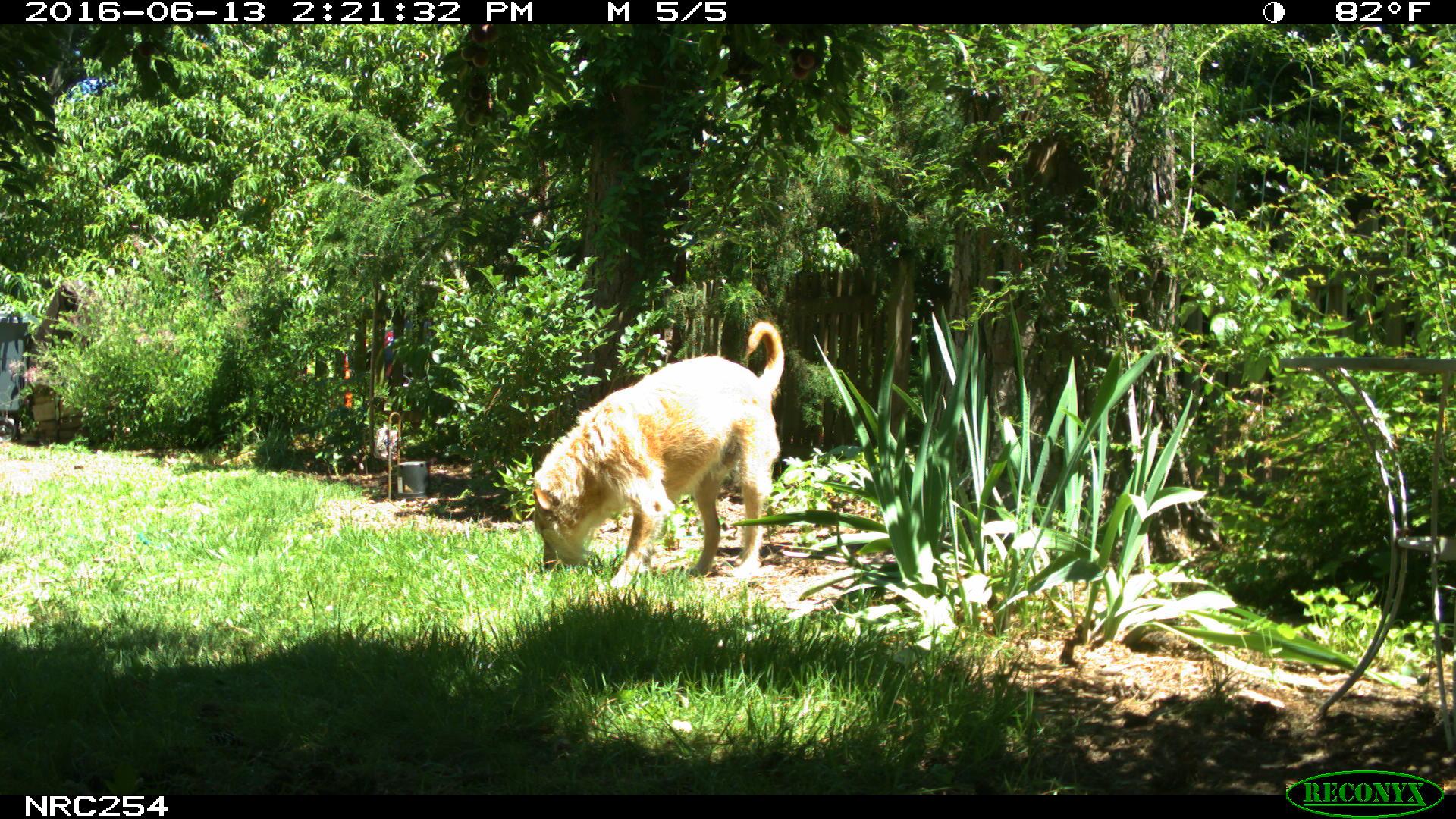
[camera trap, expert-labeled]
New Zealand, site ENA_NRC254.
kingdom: Animalia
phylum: Chordata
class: Mammalia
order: Carnivora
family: Canidae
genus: Canis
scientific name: Canis familiaris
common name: domestic dog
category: dog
Dog (domestic dog) (Canis familiaris).